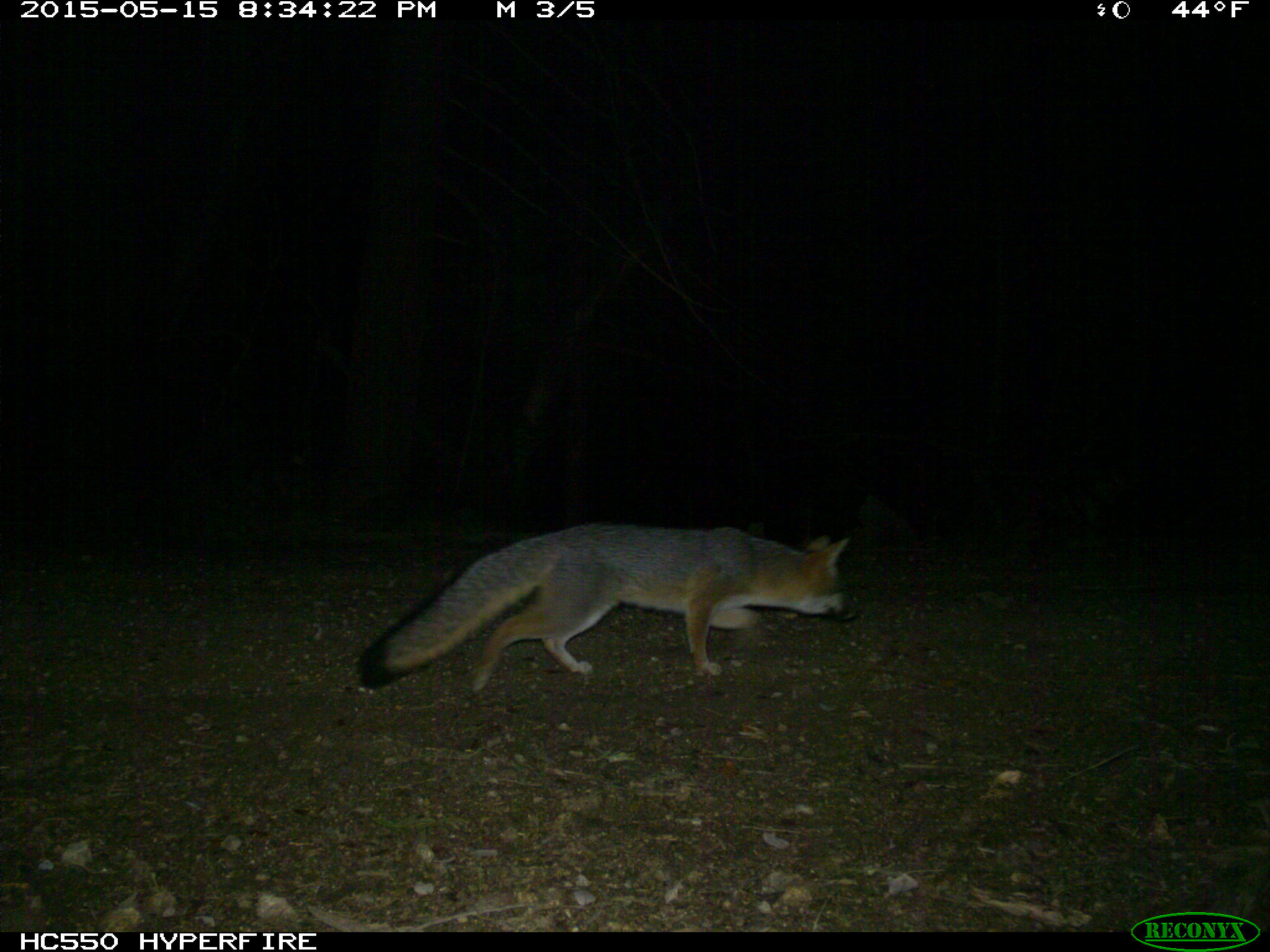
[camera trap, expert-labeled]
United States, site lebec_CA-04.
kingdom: Animalia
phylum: Chordata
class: Mammalia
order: Carnivora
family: Canidae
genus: Urocyon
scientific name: Urocyon cinereoargenteus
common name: gray fox